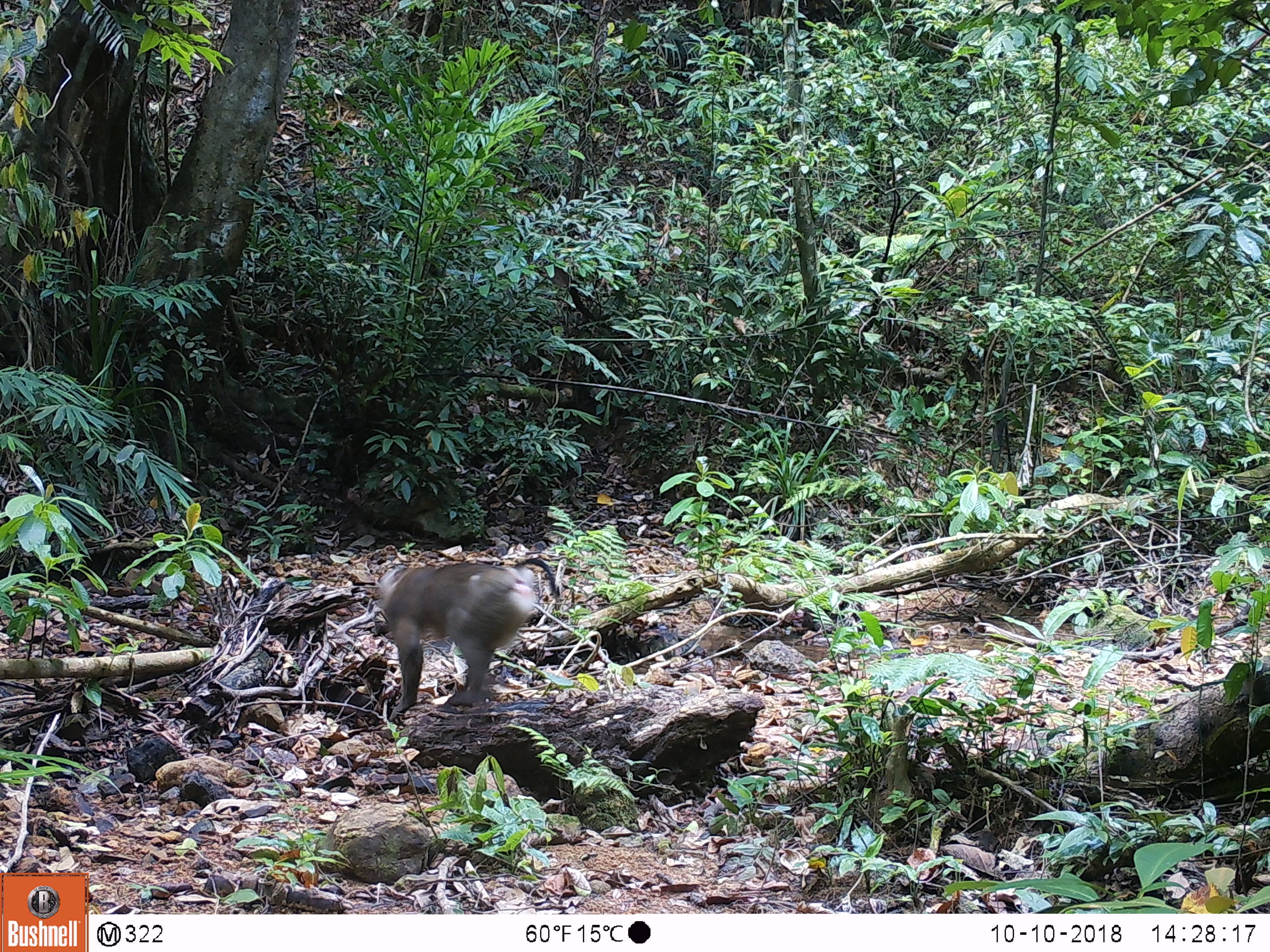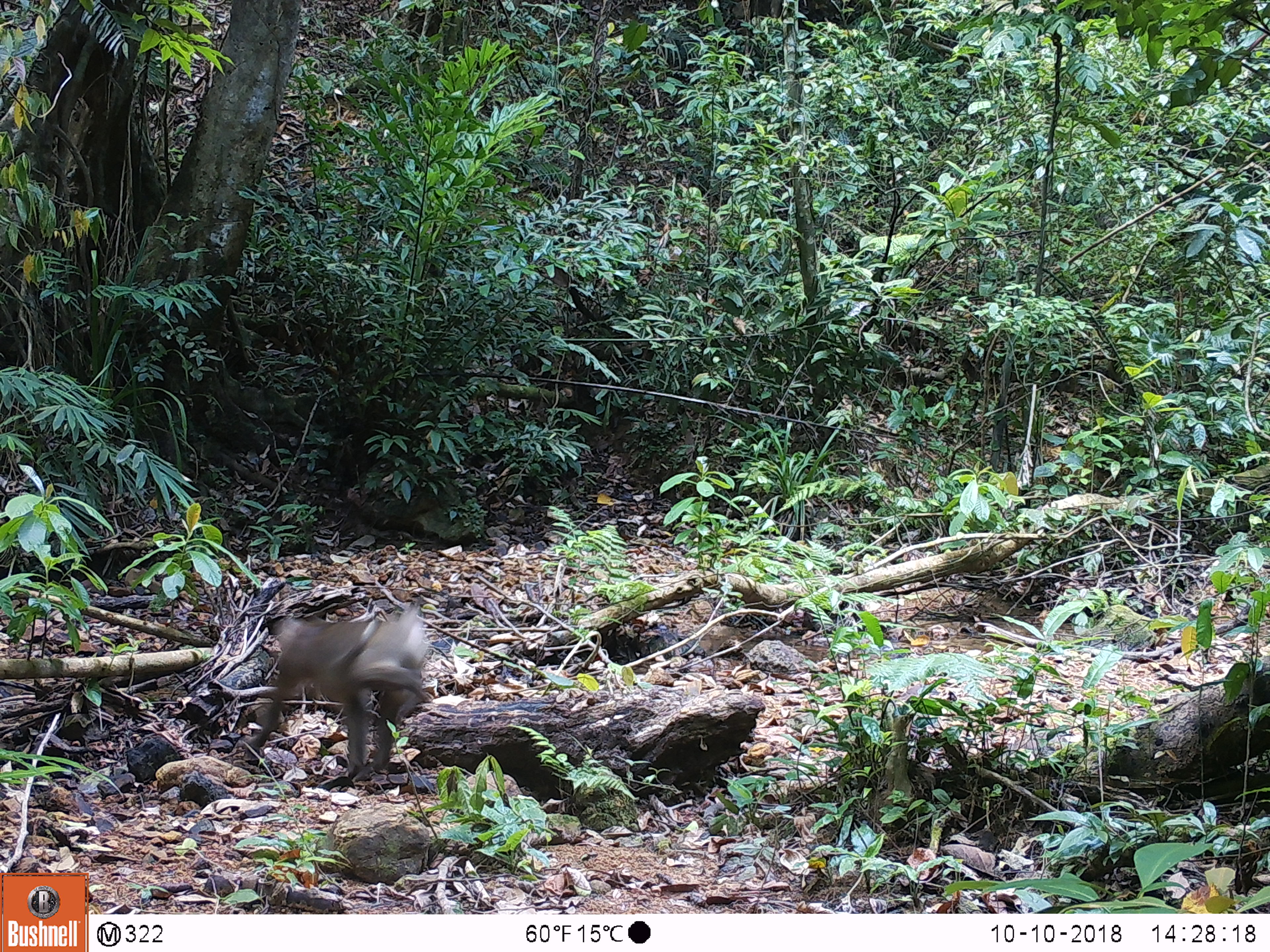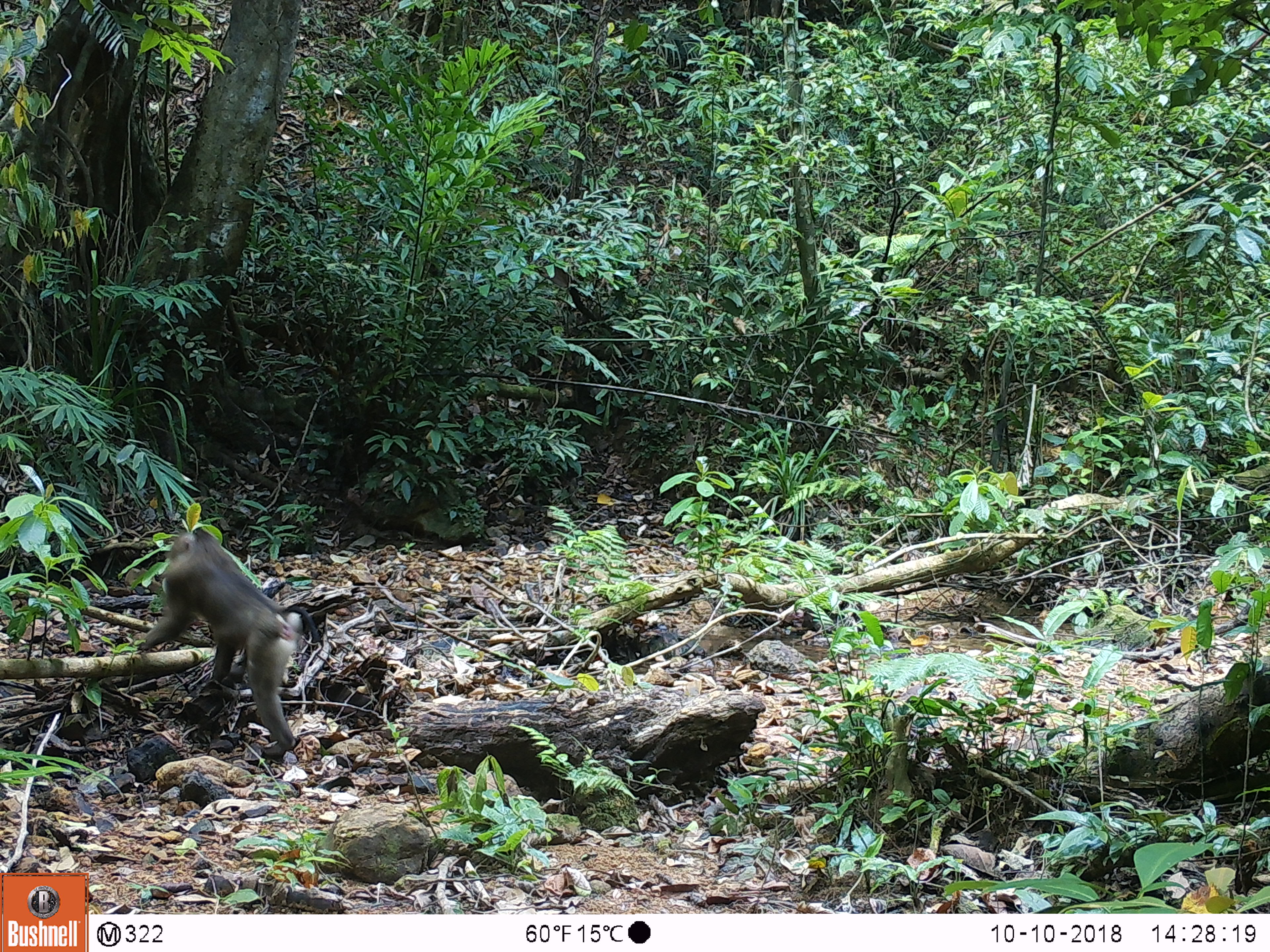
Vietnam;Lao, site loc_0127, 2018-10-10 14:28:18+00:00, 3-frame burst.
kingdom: Animalia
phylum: Chordata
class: Mammalia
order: Primates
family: Cercopithecidae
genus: Macaca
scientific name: Macaca nemestrina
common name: pig-tailed macaque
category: pig tailed macaque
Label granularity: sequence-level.